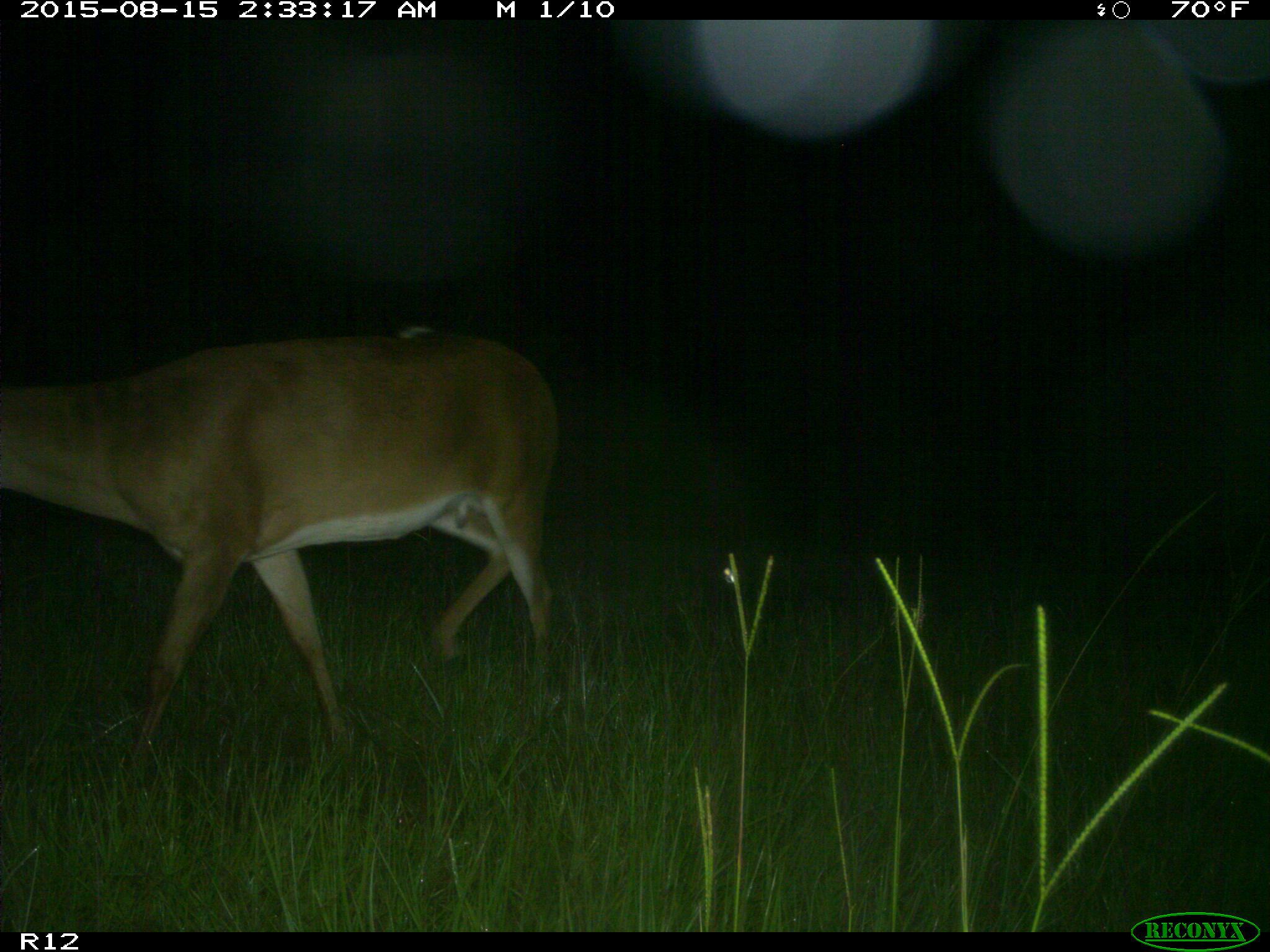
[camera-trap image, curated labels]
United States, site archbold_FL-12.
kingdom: Animalia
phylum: Chordata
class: Mammalia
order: Artiodactyla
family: Cervidae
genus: Odocoileus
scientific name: Odocoileus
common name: deer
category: unidentified deer